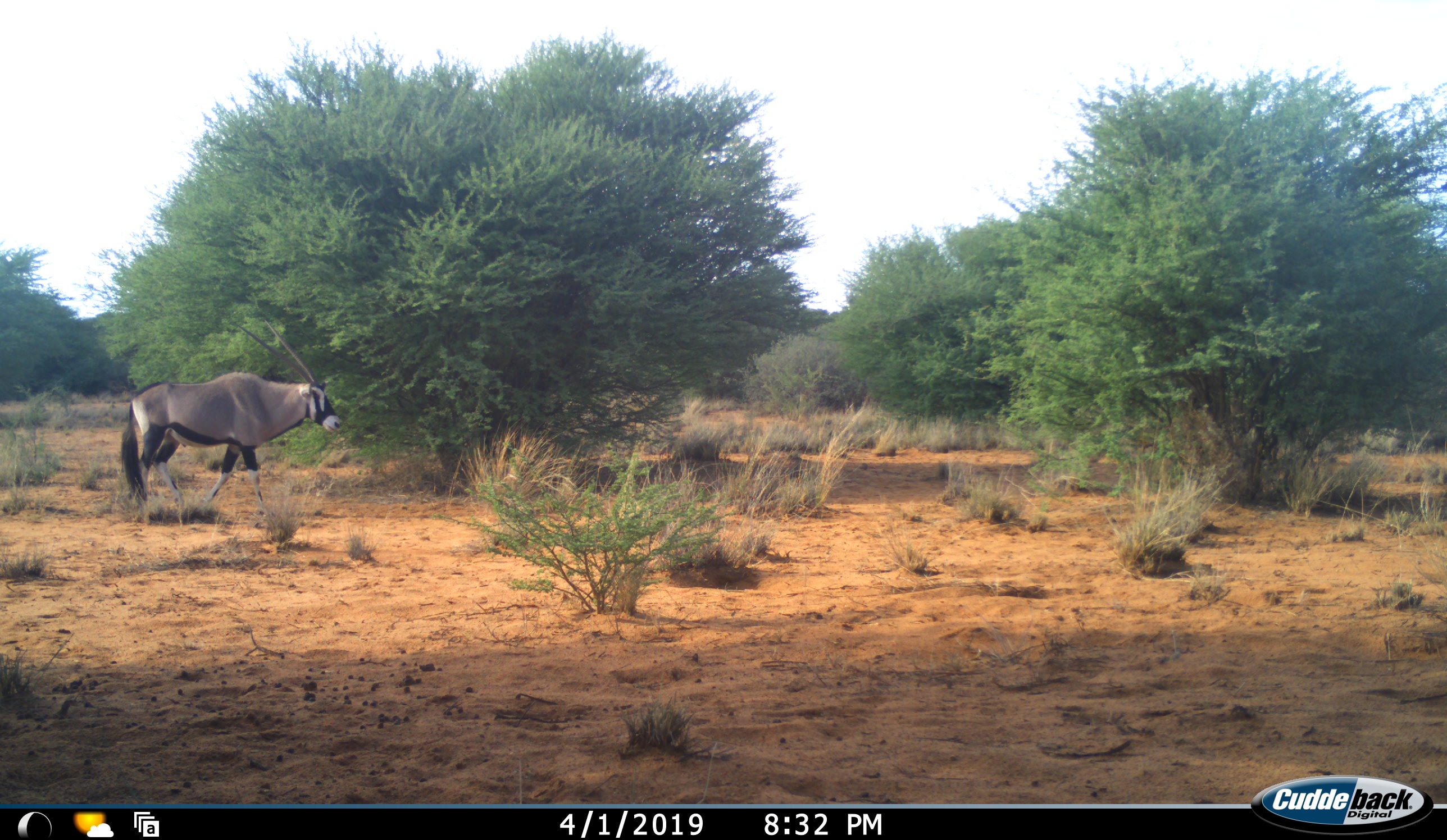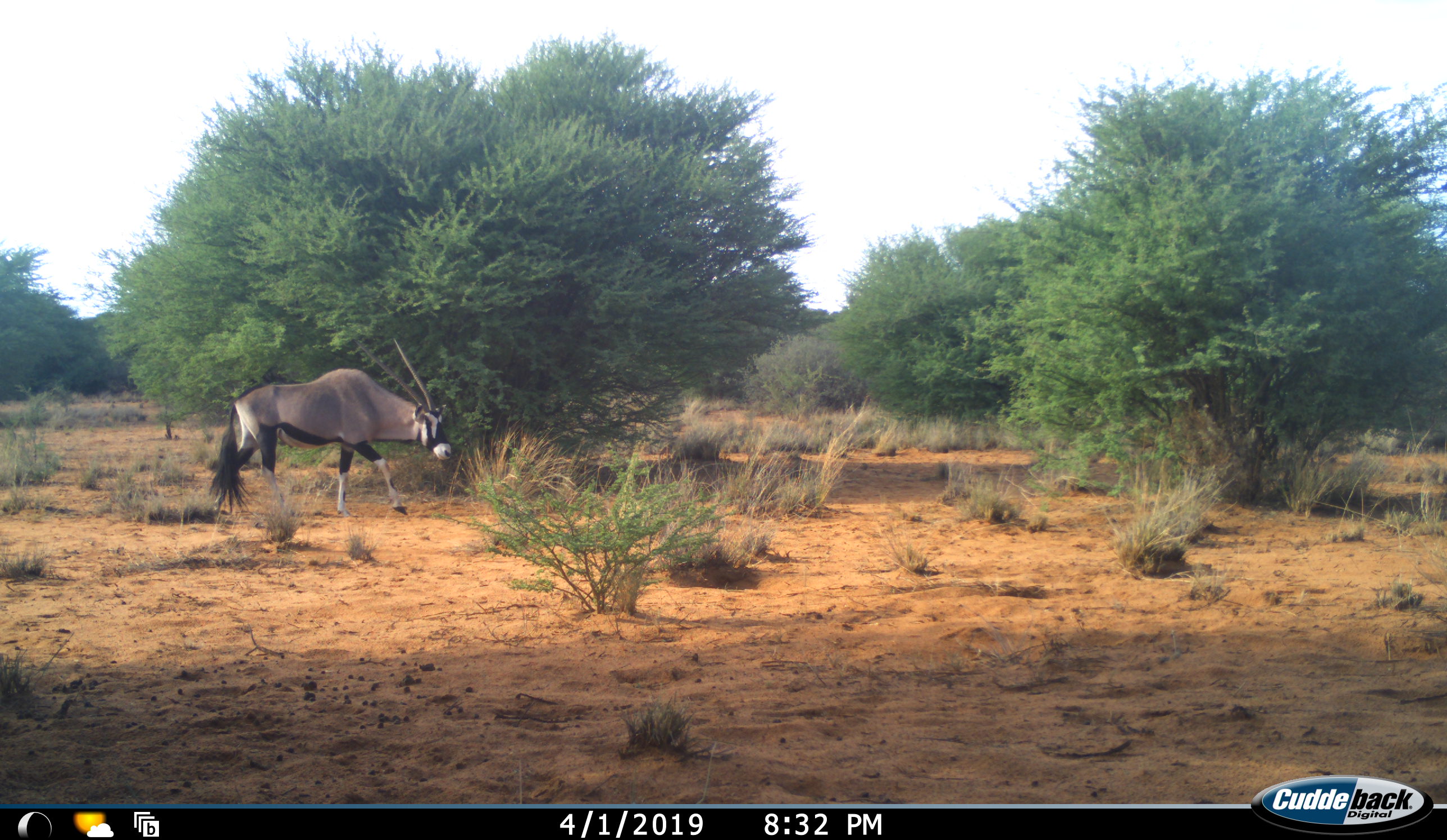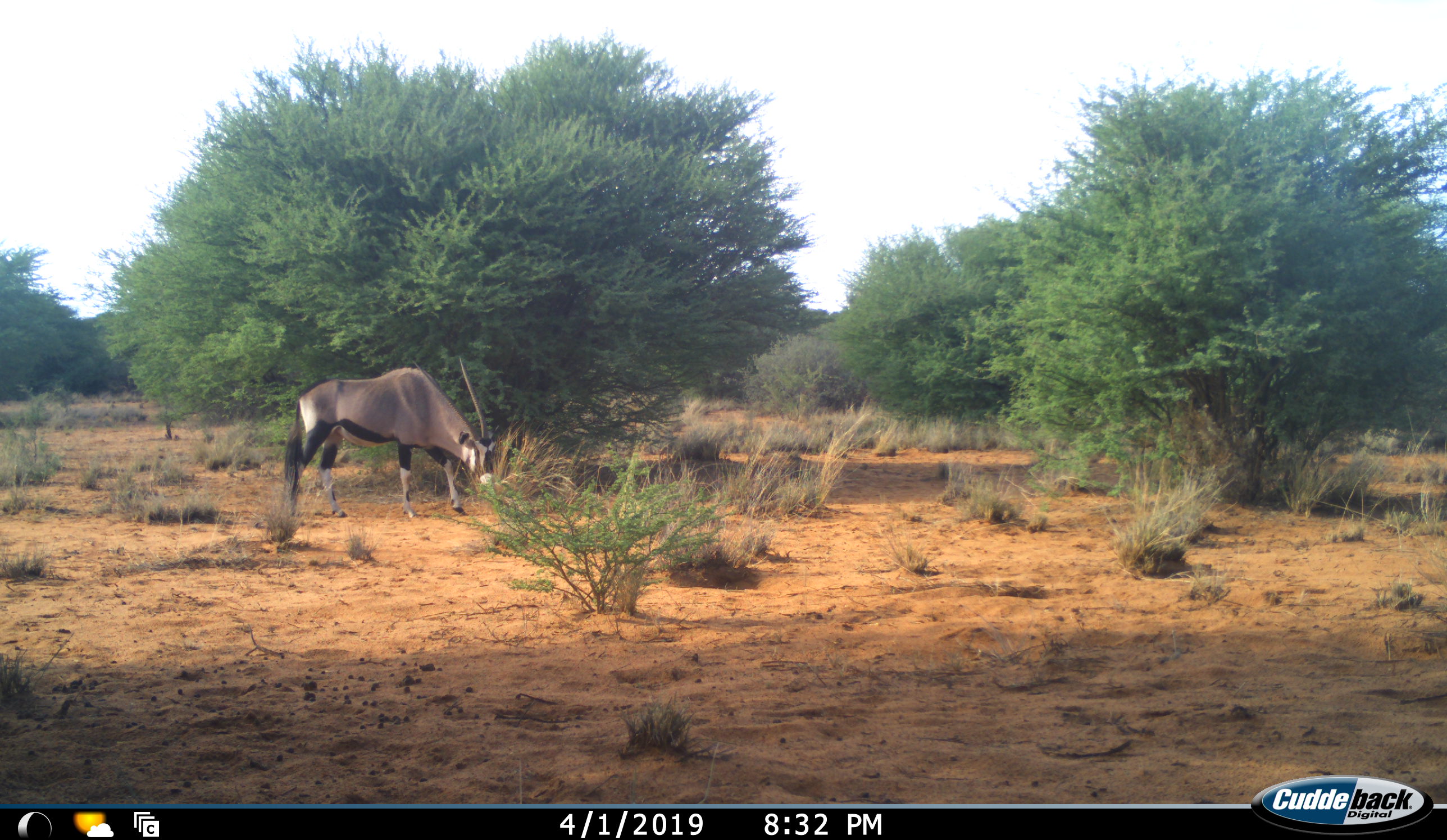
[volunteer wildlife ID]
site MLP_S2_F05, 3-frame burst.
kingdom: Animalia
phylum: Chordata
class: Mammalia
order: Artiodactyla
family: Bovidae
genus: Oryx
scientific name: Oryx gazella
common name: gemsbok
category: oryx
Oryx (gemsbok) (Oryx gazella), count 1. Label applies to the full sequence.